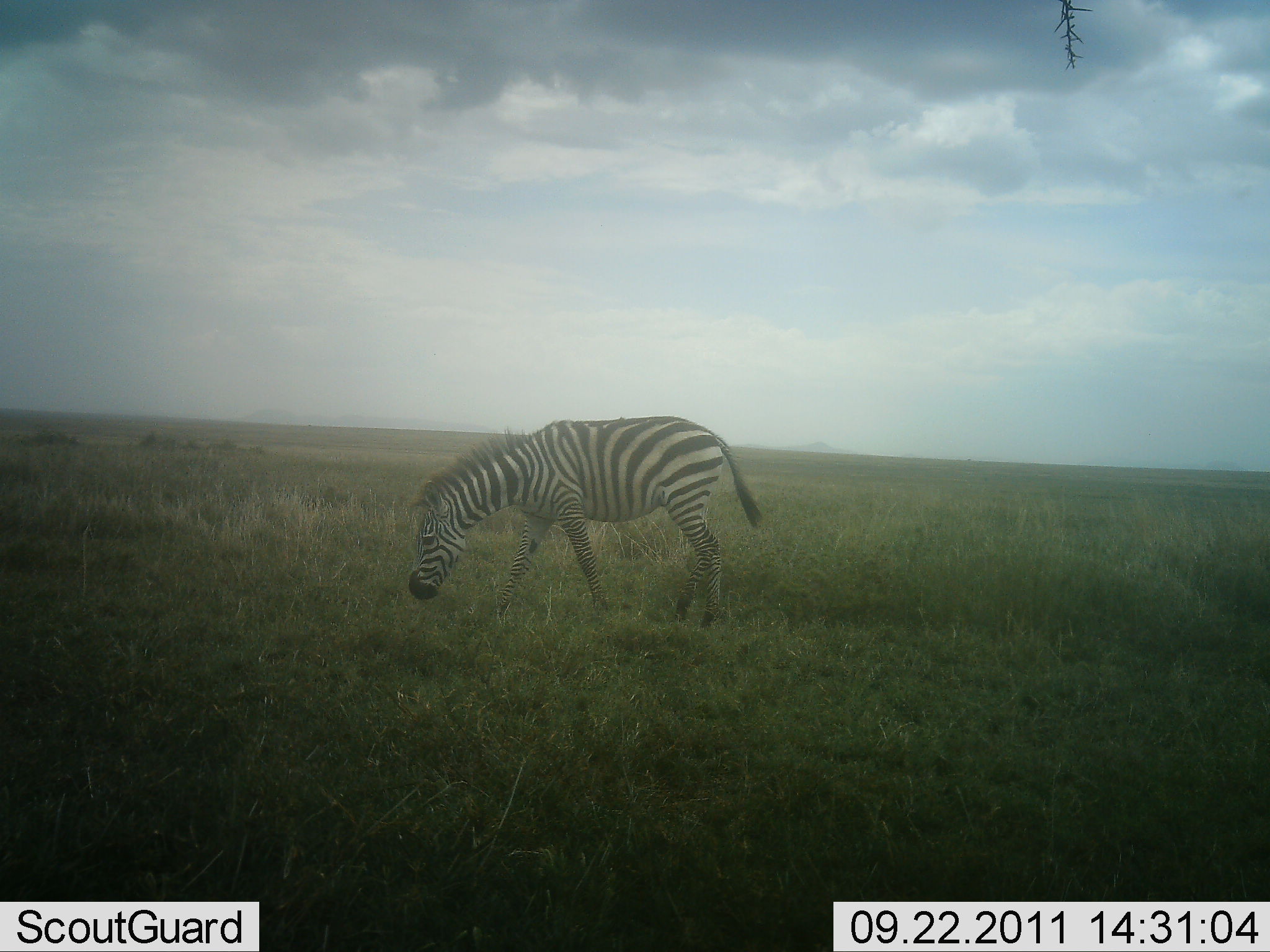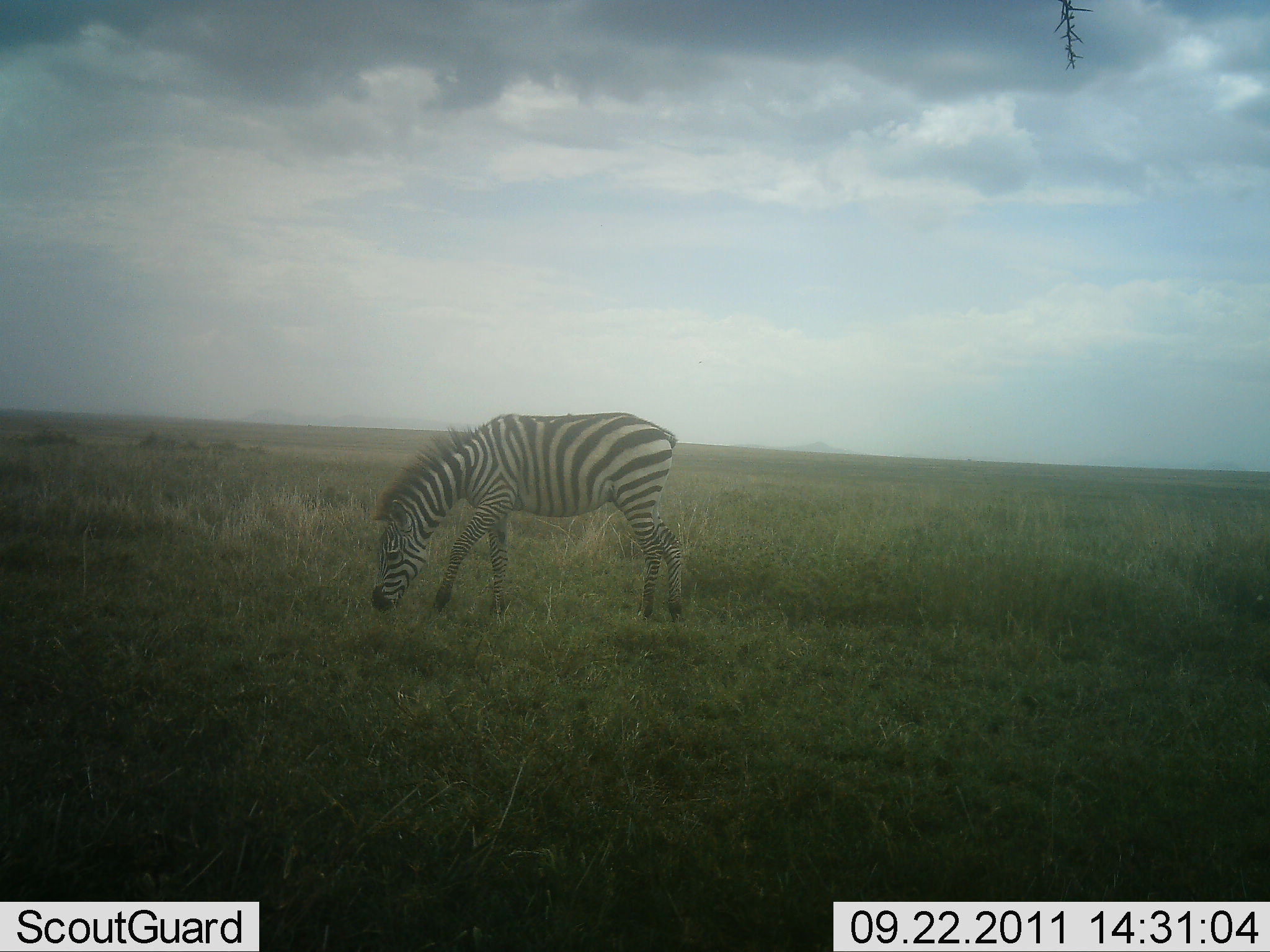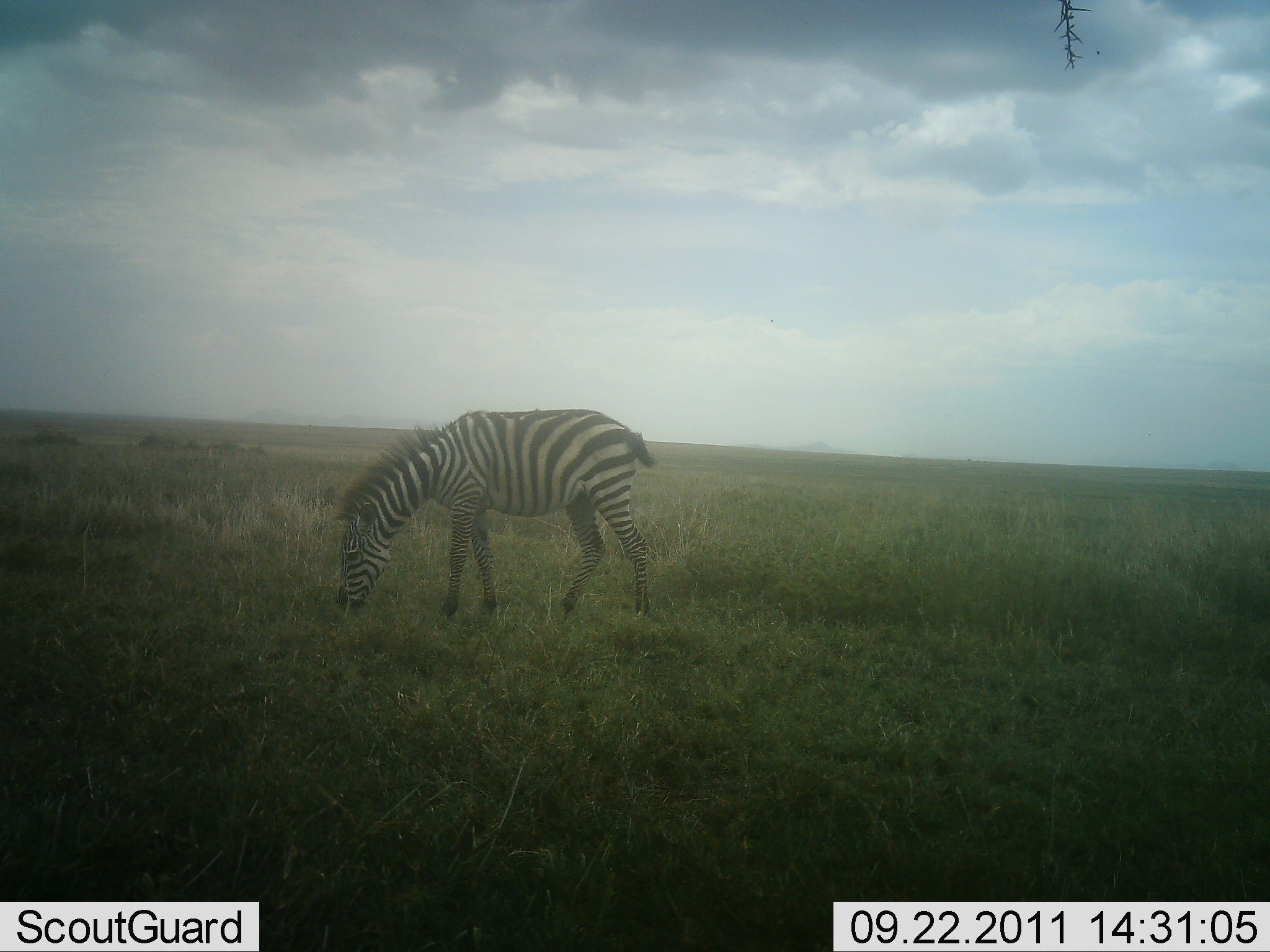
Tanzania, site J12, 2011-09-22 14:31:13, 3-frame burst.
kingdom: Animalia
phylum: Chordata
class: Mammalia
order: Perissodactyla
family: Equidae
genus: Equus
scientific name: Equus quagga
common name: plains zebra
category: zebra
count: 1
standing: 36%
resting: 0%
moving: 36%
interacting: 0%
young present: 0%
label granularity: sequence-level